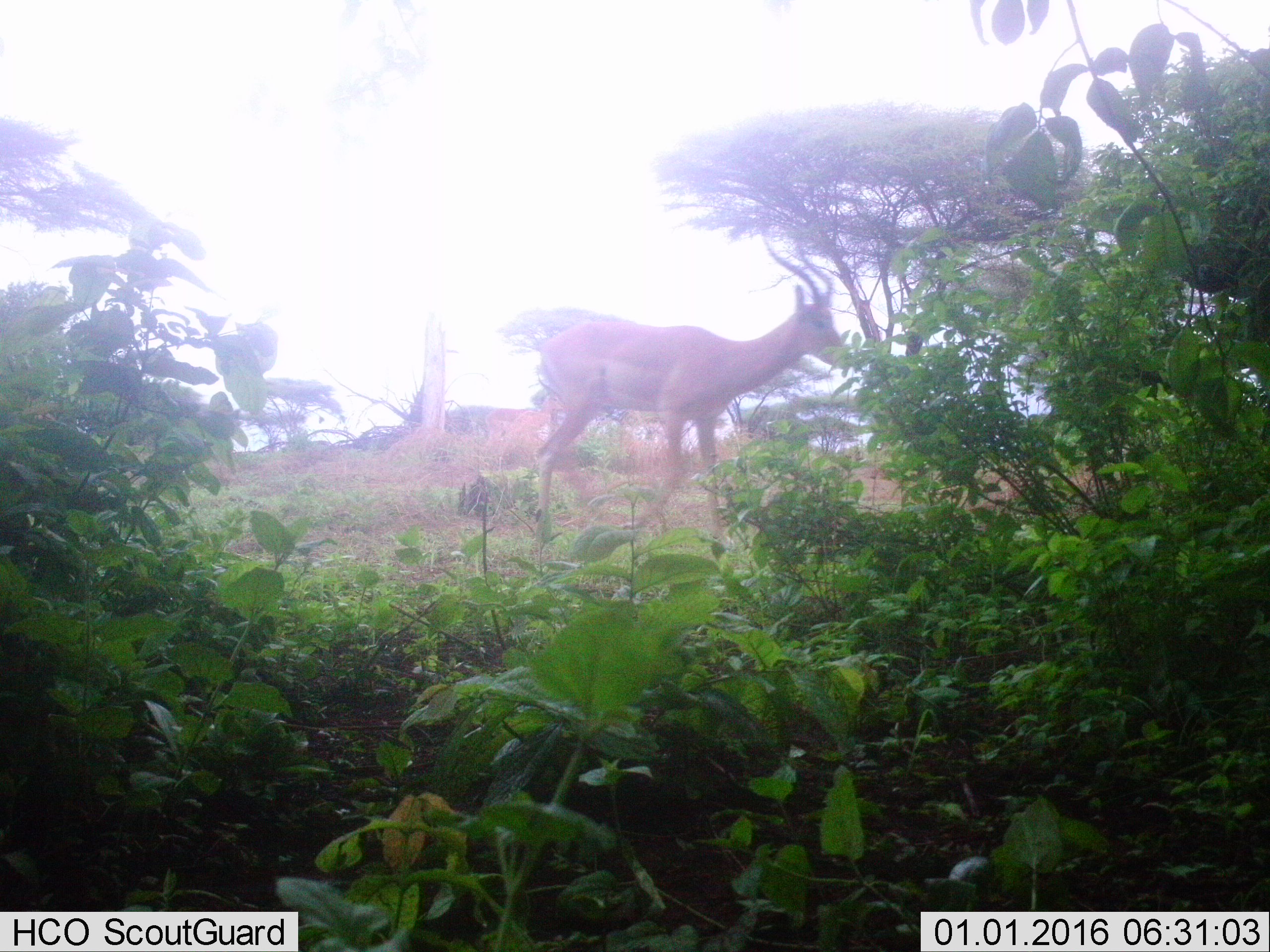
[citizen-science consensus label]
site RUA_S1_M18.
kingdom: Animalia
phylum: Chordata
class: Mammalia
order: Artiodactyla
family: Bovidae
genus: Aepyceros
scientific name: Aepyceros melampus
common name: impala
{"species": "impala (Aepyceros melampus)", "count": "1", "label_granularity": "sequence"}